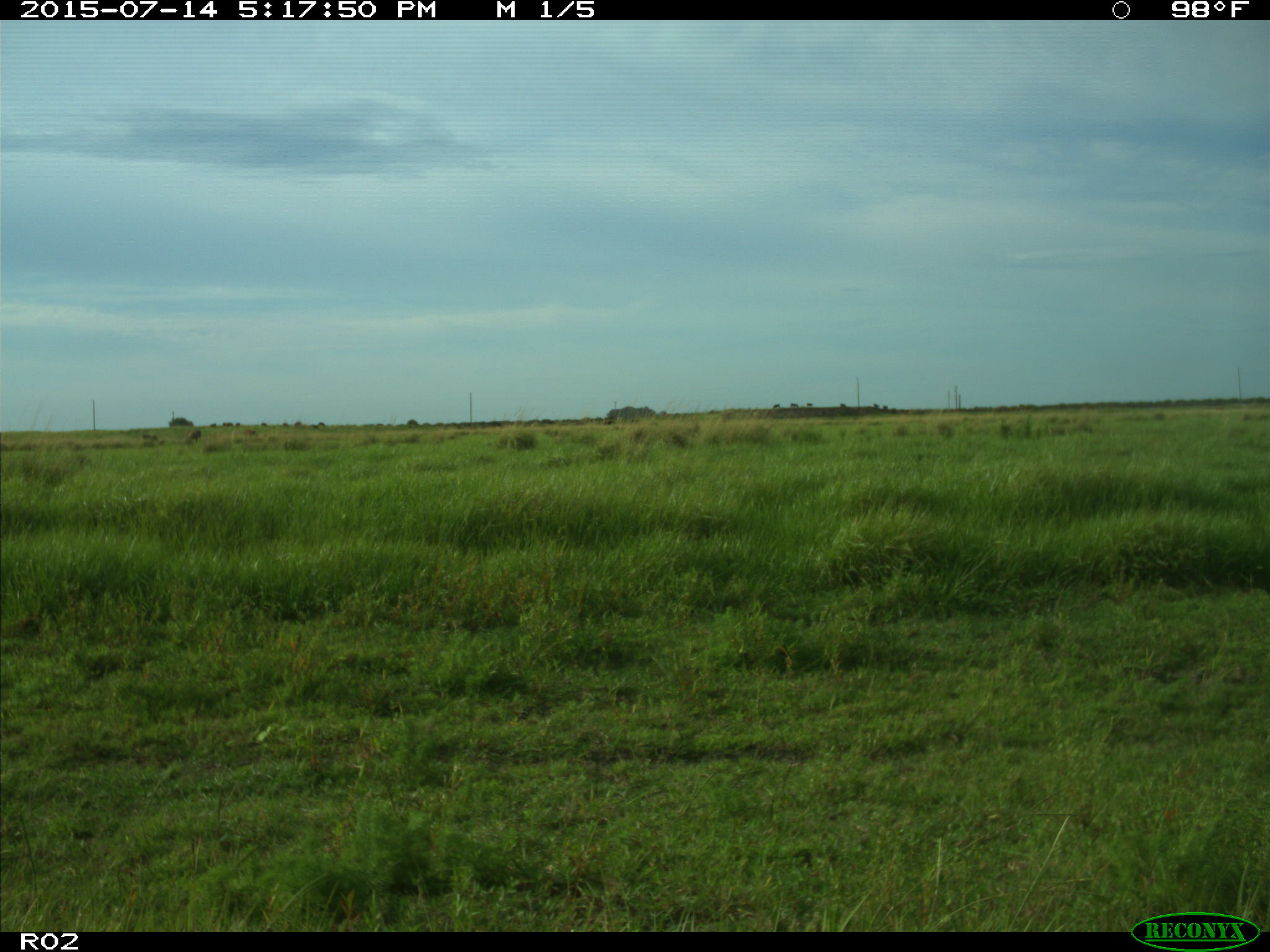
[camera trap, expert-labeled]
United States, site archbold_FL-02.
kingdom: Animalia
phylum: Chordata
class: Mammalia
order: Artiodactyla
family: Bovidae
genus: Bos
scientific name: Bos taurus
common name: domestic cow